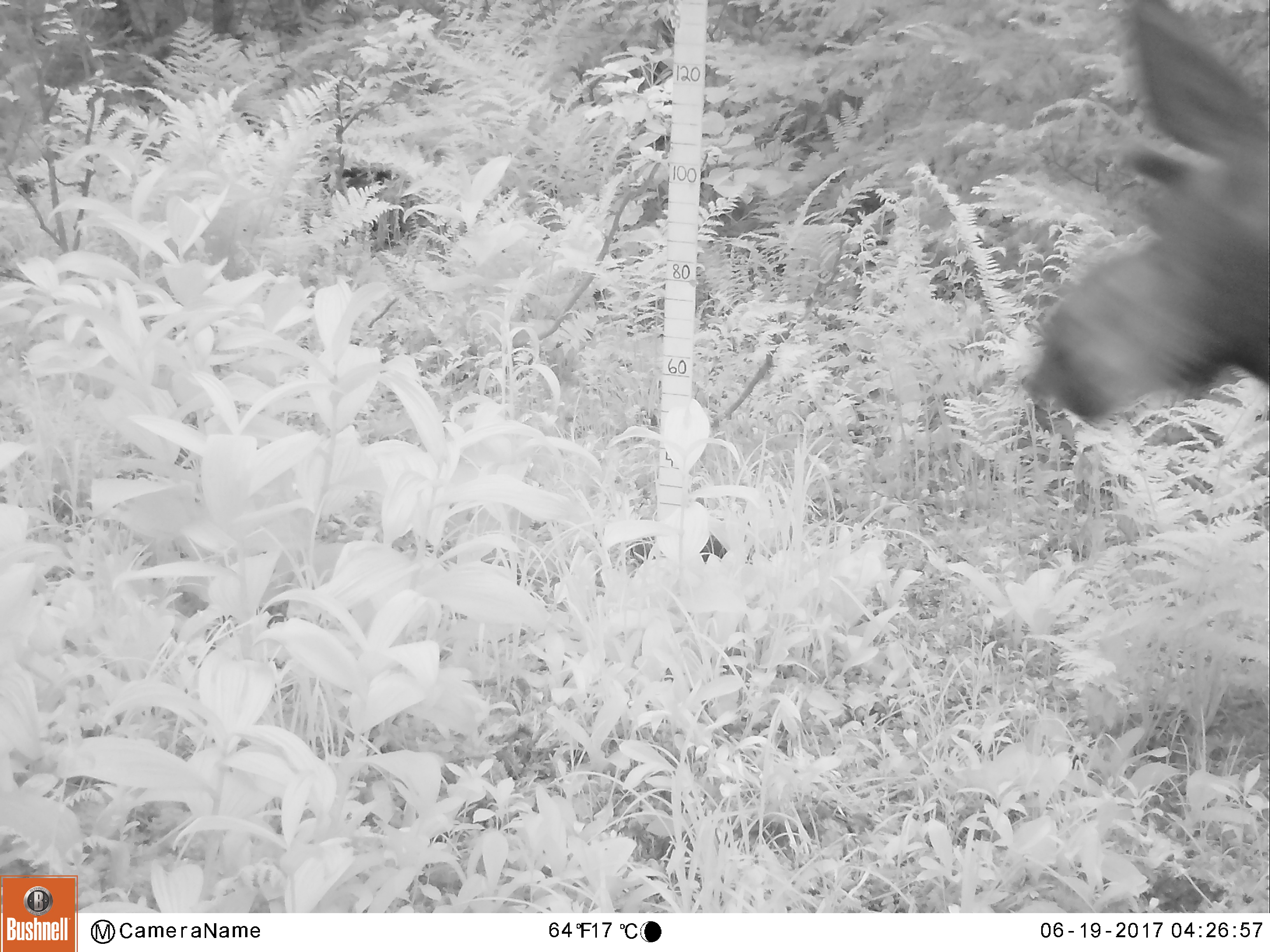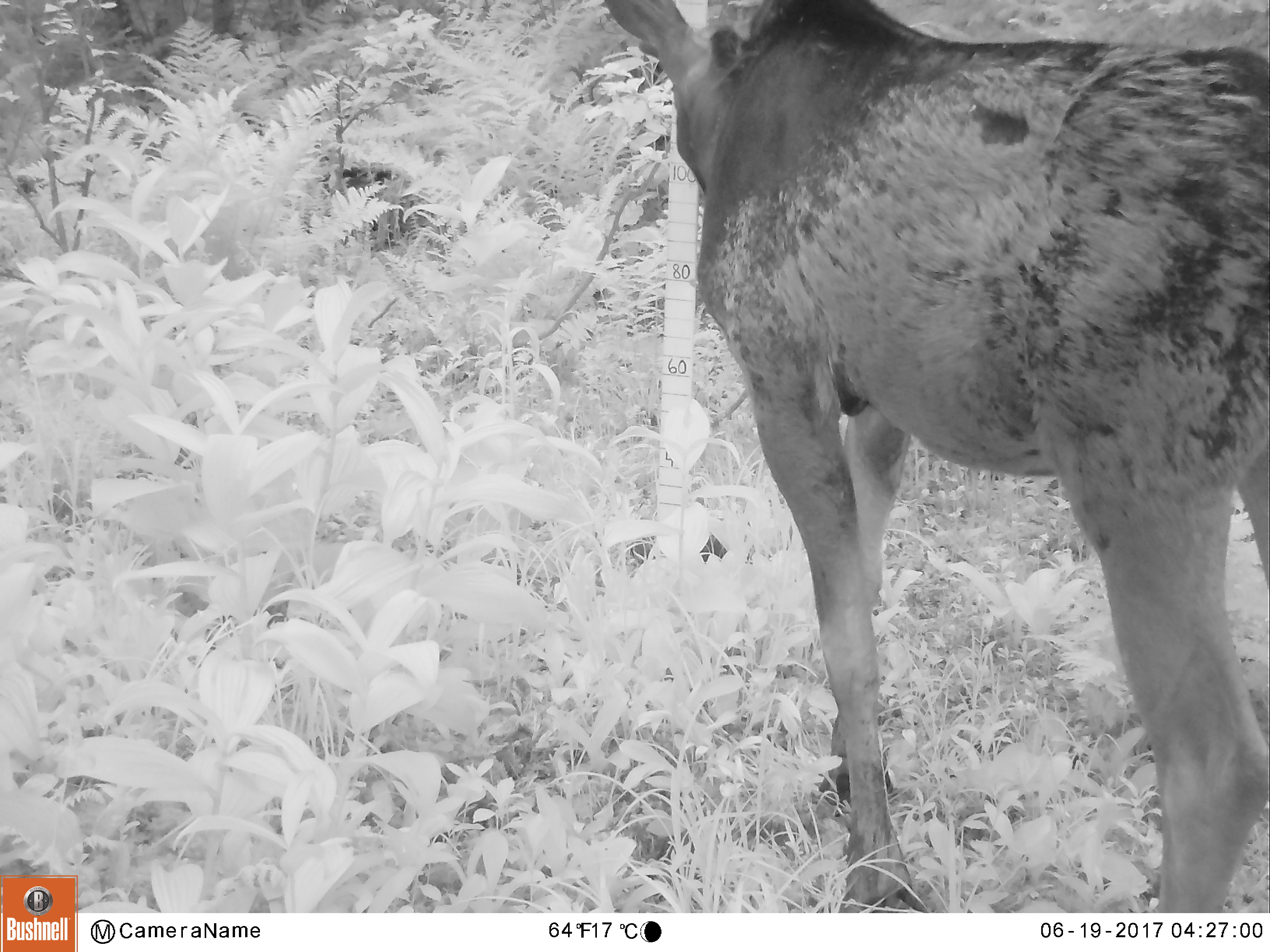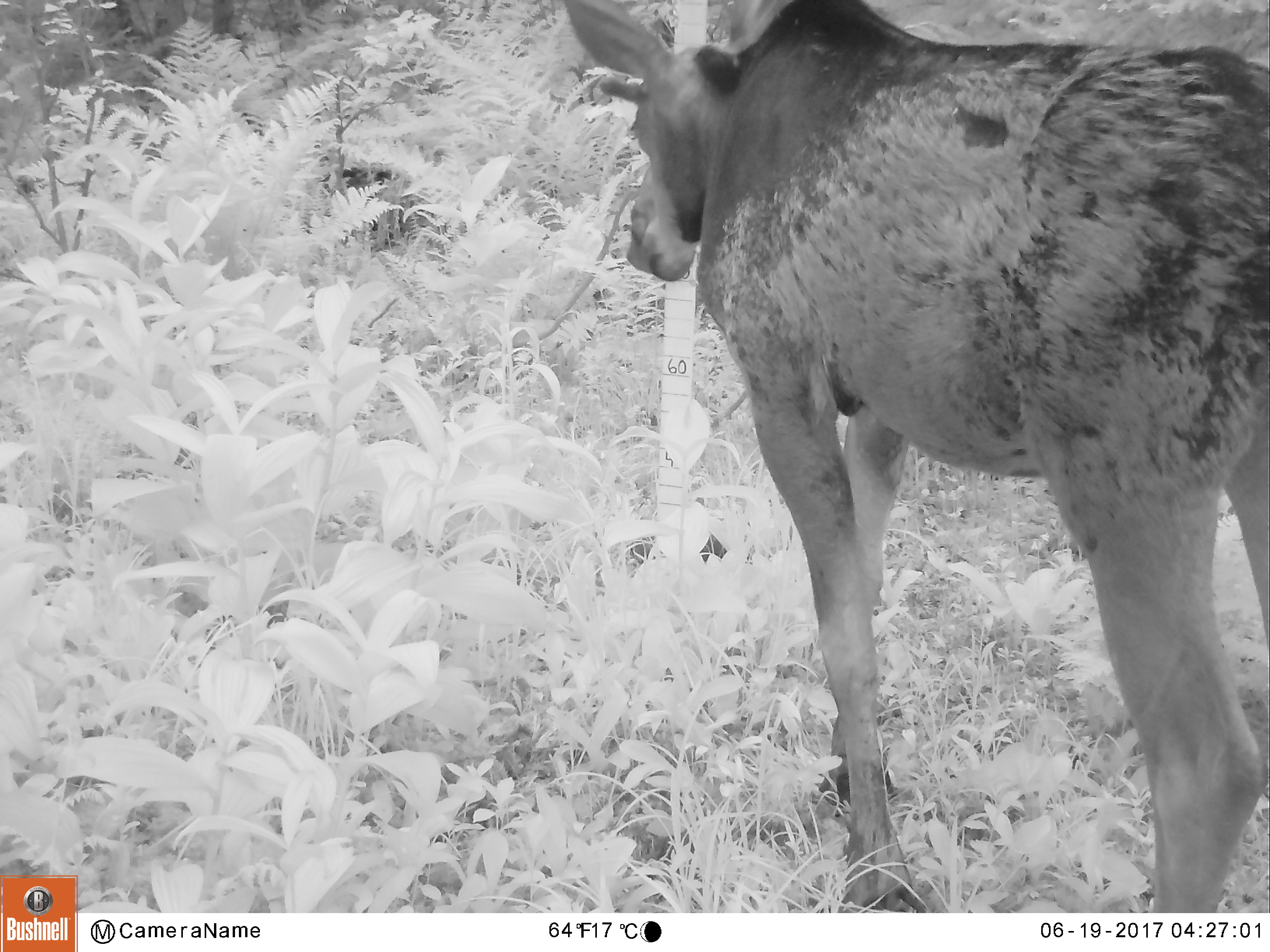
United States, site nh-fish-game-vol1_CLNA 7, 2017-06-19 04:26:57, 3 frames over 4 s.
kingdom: Animalia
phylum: Chordata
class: Mammalia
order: Artiodactyla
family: Cervidae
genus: Alces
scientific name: Alces alces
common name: moose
Moose (Alces alces).